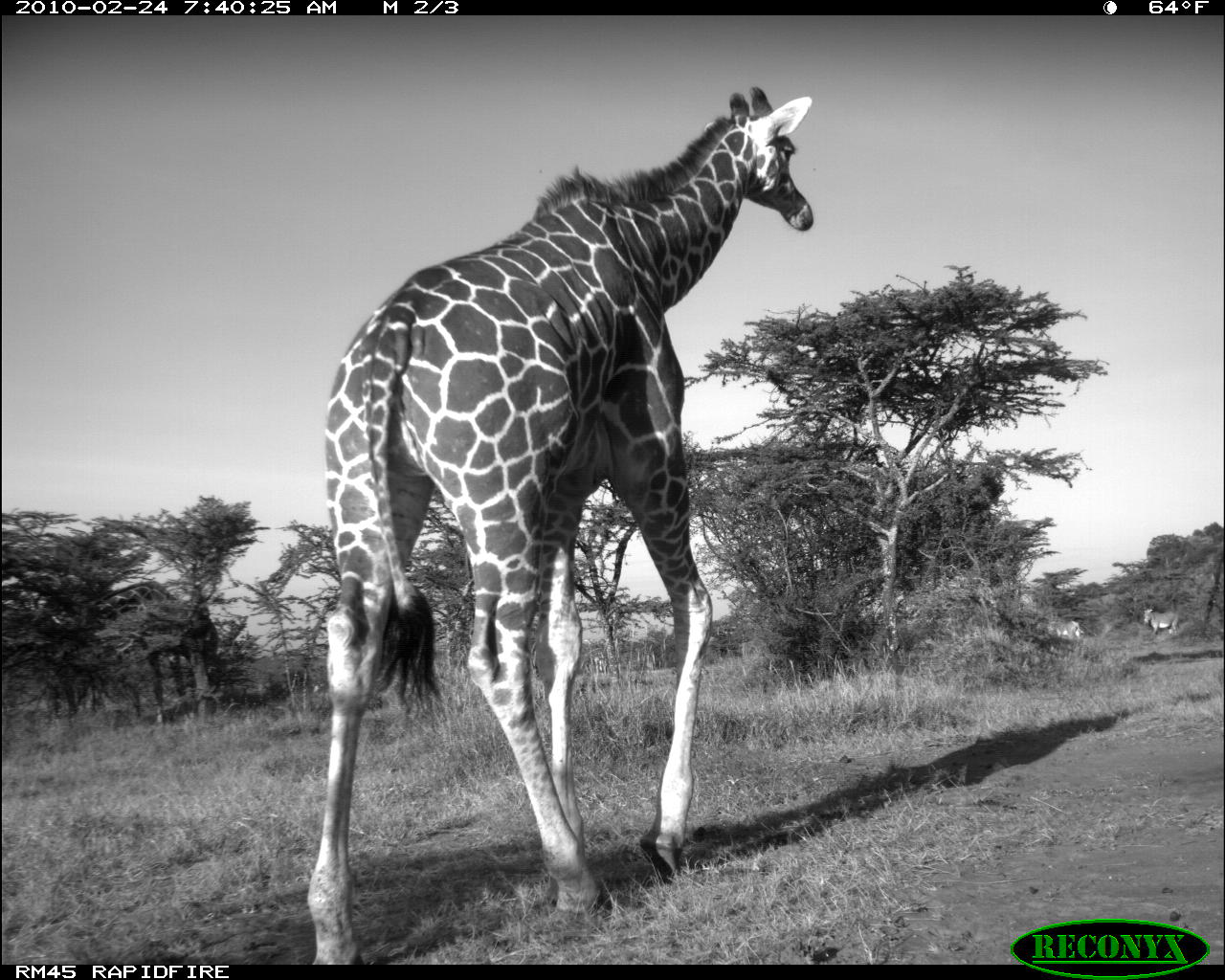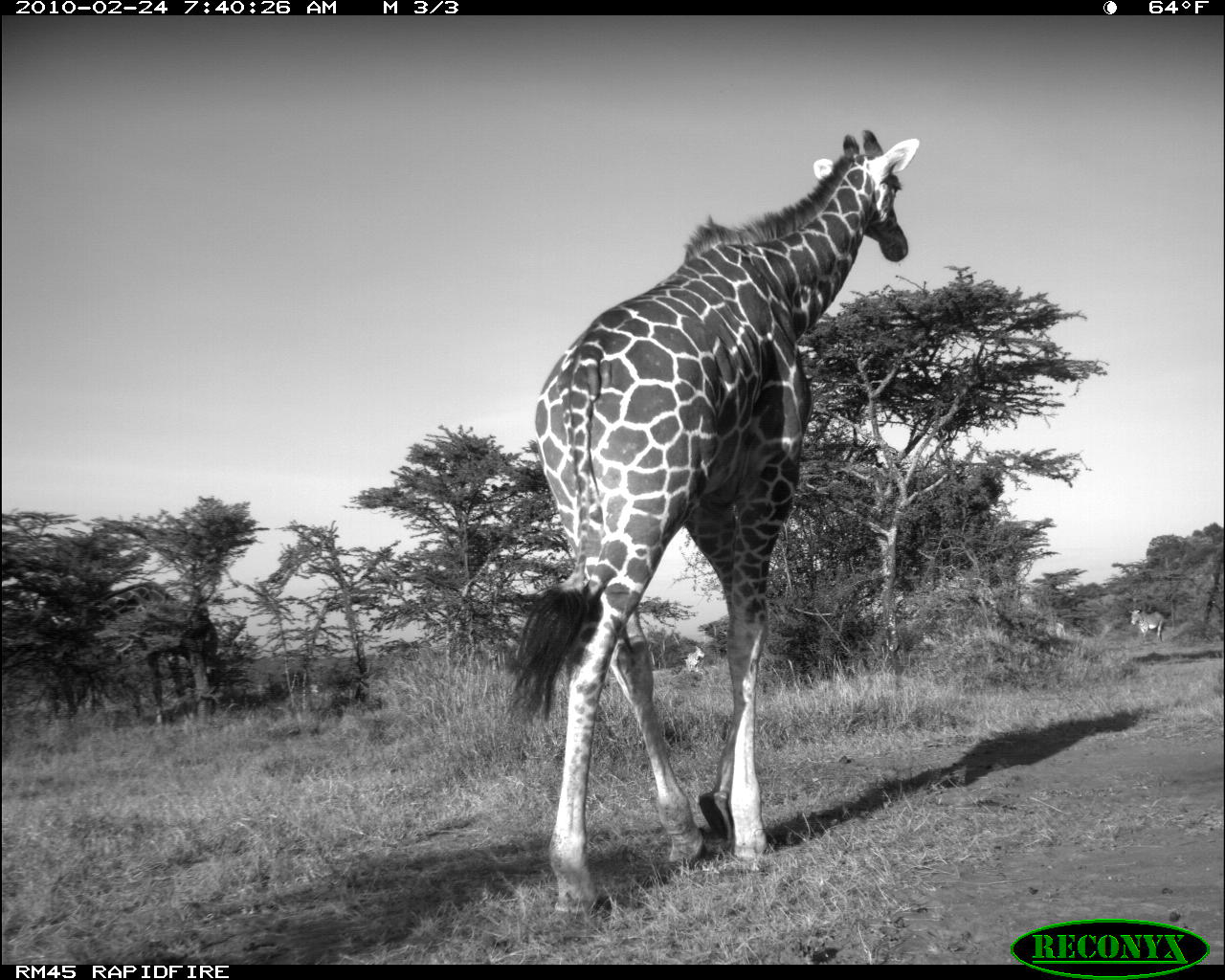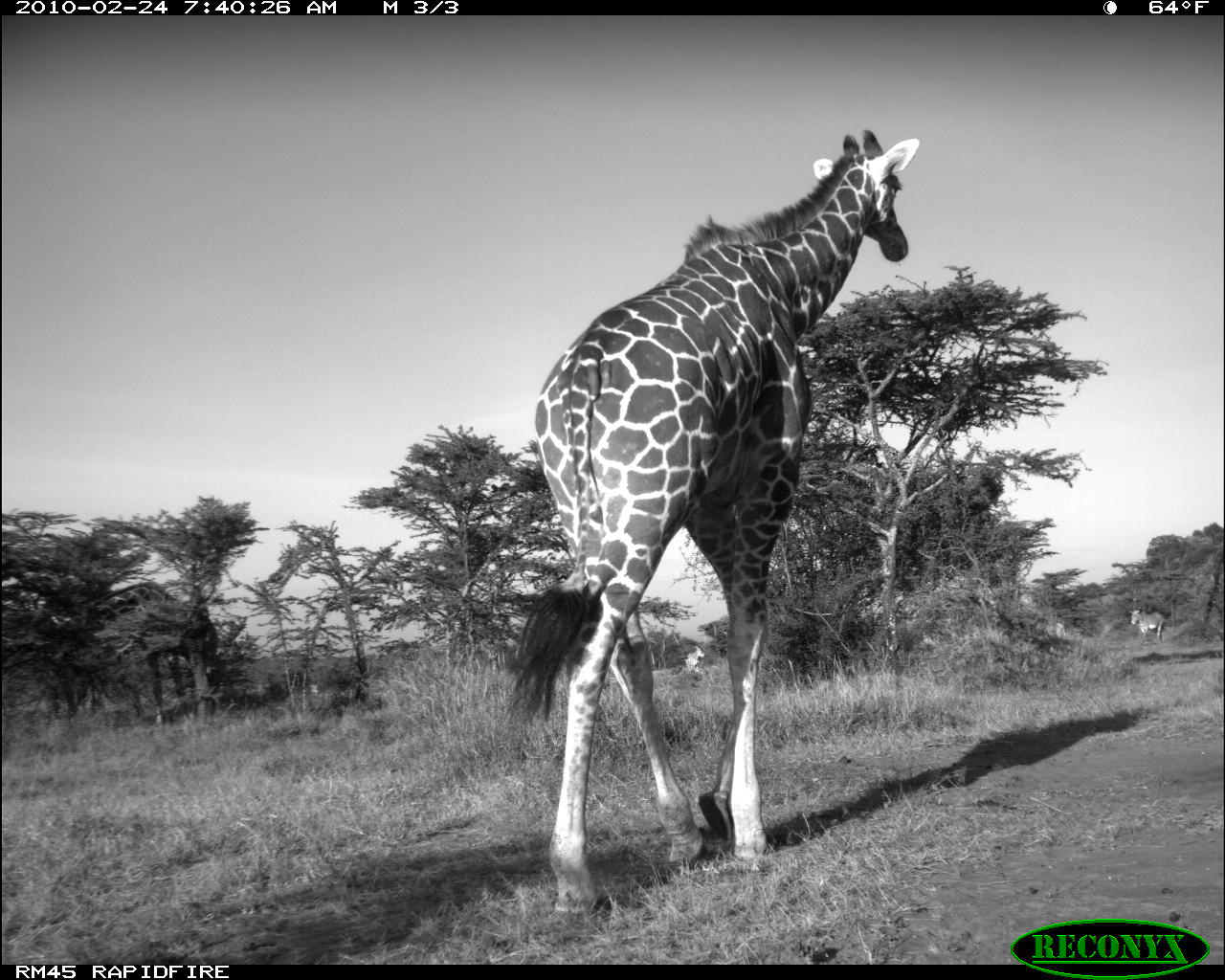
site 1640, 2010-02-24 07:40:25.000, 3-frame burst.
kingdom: Animalia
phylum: Chordata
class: Mammalia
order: Artiodactyla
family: Giraffidae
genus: Giraffa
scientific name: Giraffa camelopardalis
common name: giraffe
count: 1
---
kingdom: Animalia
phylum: Chordata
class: Mammalia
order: Perissodactyla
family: Equidae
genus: Equus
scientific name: Equus grevyi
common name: grévy's zebra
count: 1